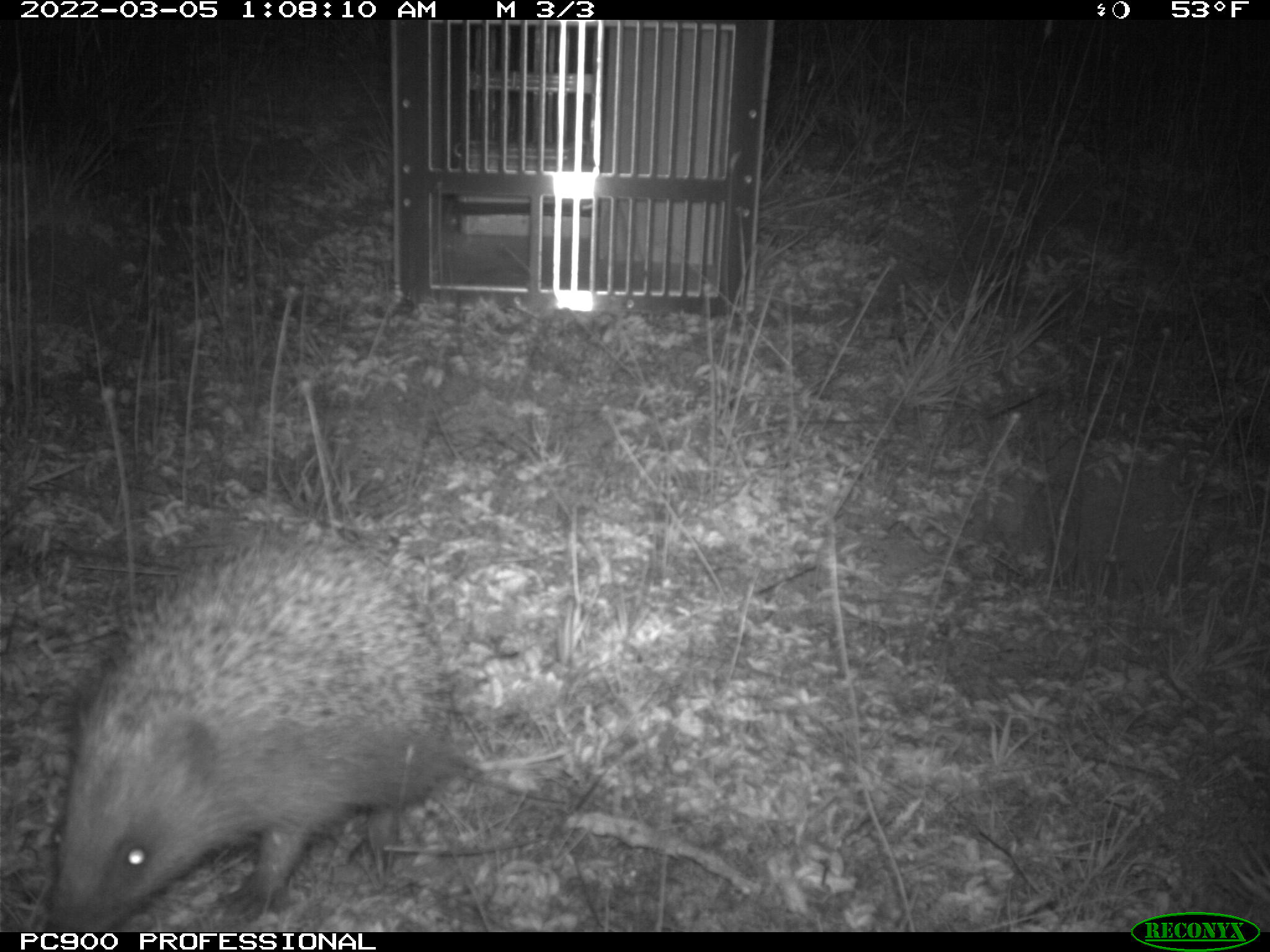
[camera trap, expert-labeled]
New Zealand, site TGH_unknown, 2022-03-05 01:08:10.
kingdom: Animalia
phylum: Chordata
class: Mammalia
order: Eulipotyphla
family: Erinaceidae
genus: Erinaceus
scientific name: Erinaceus europaeus europaeus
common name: european hedgehog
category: hedgehog